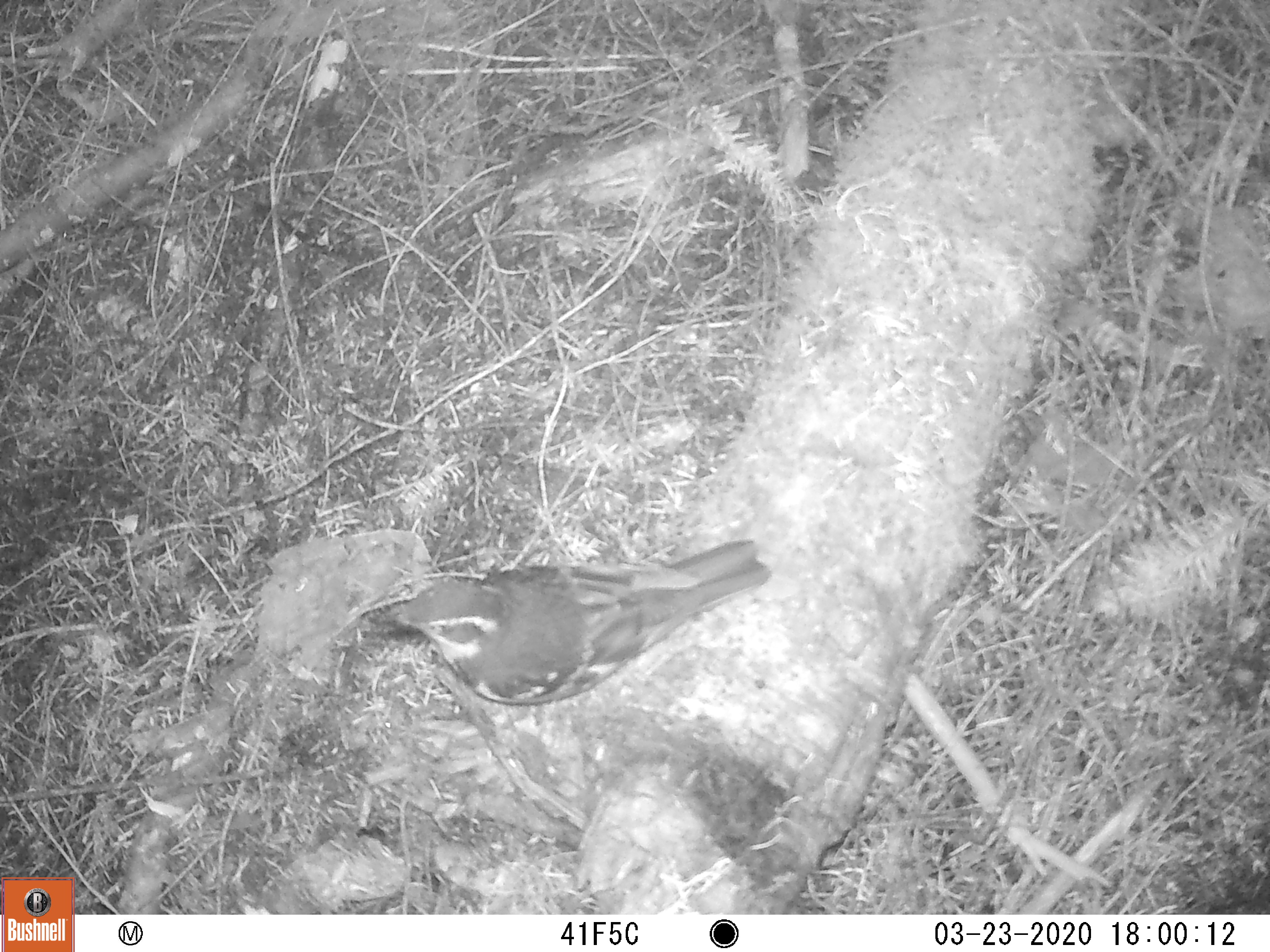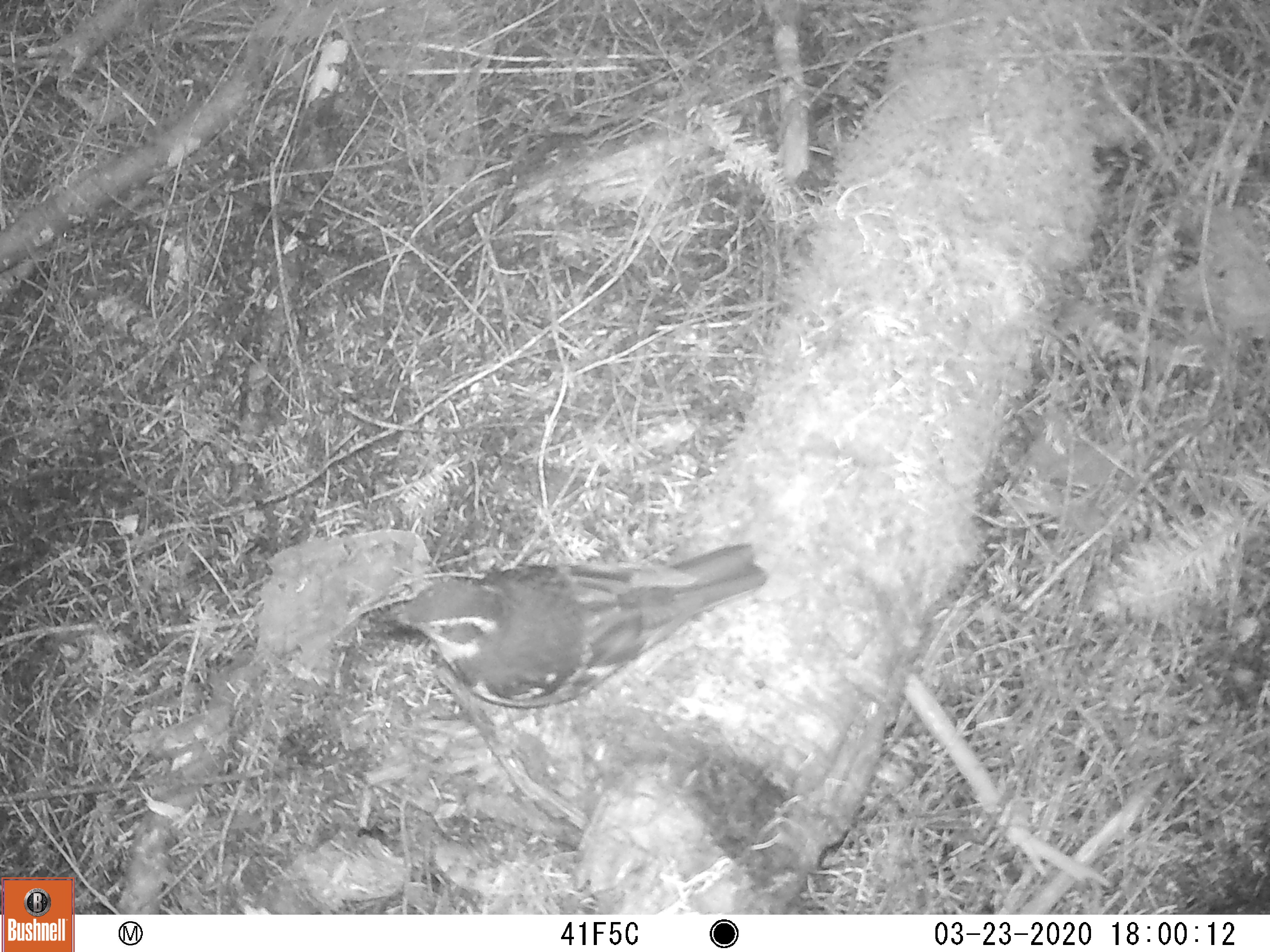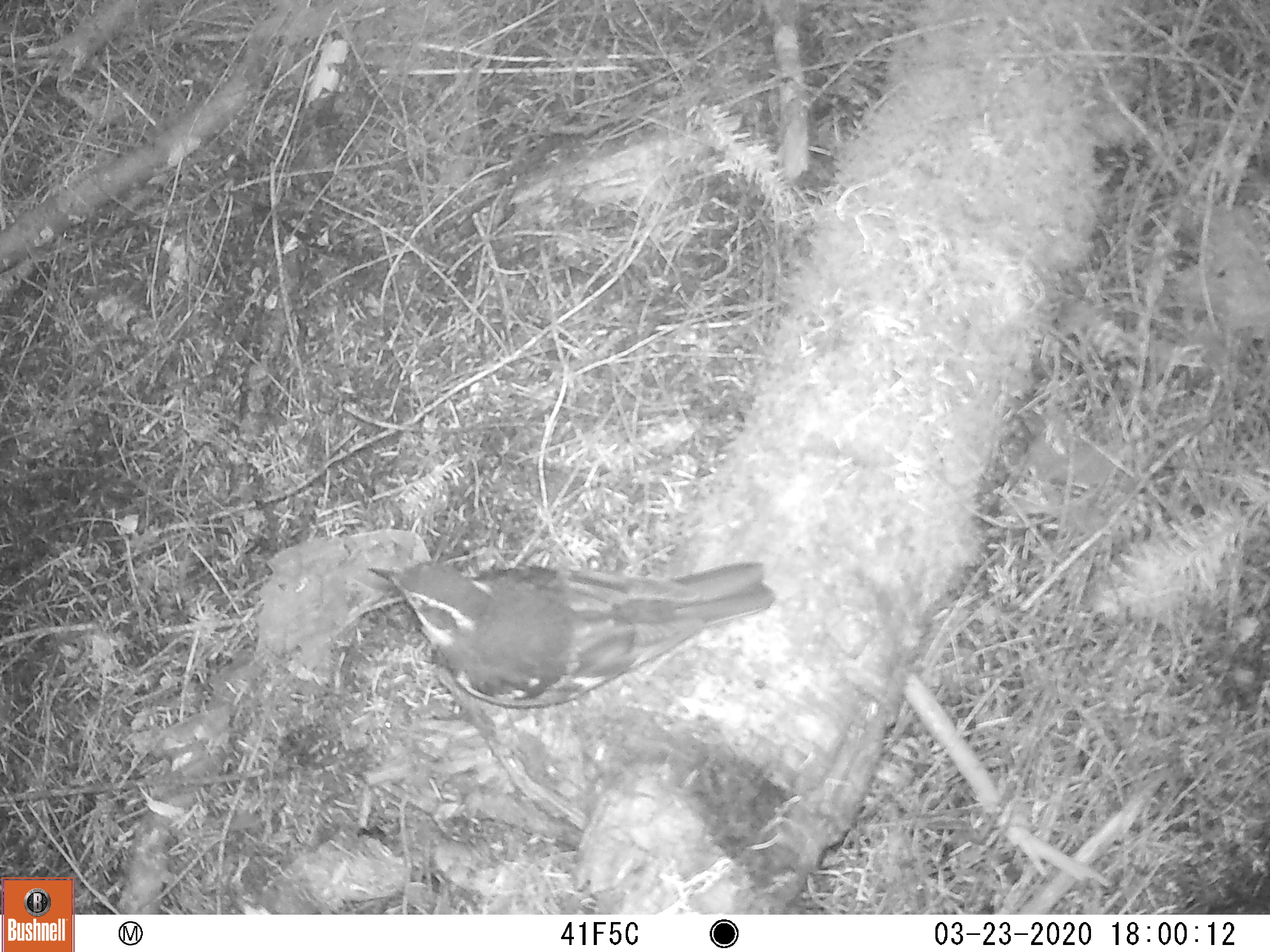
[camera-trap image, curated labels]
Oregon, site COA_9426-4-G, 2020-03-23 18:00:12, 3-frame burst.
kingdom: Animalia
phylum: Chordata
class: Aves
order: Passeriformes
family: Turdidae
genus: Ixoreus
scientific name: Ixoreus naevius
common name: varied thrush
Varied thrush (Ixoreus naevius).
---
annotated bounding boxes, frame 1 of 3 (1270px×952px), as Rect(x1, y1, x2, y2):
varied thrush: Rect(375, 543, 779, 711)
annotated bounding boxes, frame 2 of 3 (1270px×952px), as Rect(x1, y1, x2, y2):
varied thrush: Rect(369, 542, 769, 706)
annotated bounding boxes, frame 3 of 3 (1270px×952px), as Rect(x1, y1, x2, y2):
varied thrush: Rect(366, 553, 777, 709)